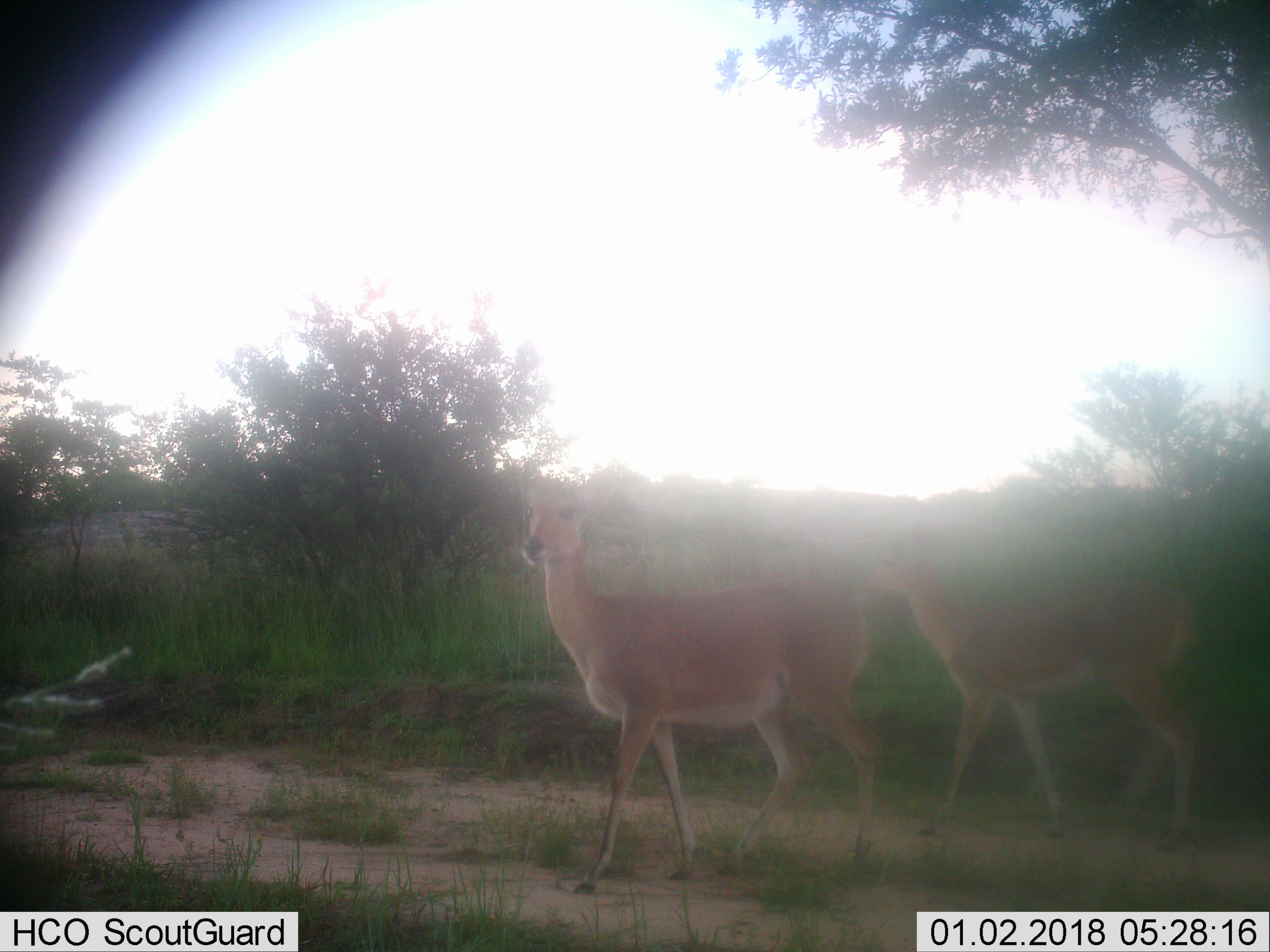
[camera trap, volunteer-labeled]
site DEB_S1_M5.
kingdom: Animalia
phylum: Chordata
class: Mammalia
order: Artiodactyla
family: Bovidae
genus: Aepyceros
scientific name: Aepyceros melampus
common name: impala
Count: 2.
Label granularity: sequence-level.